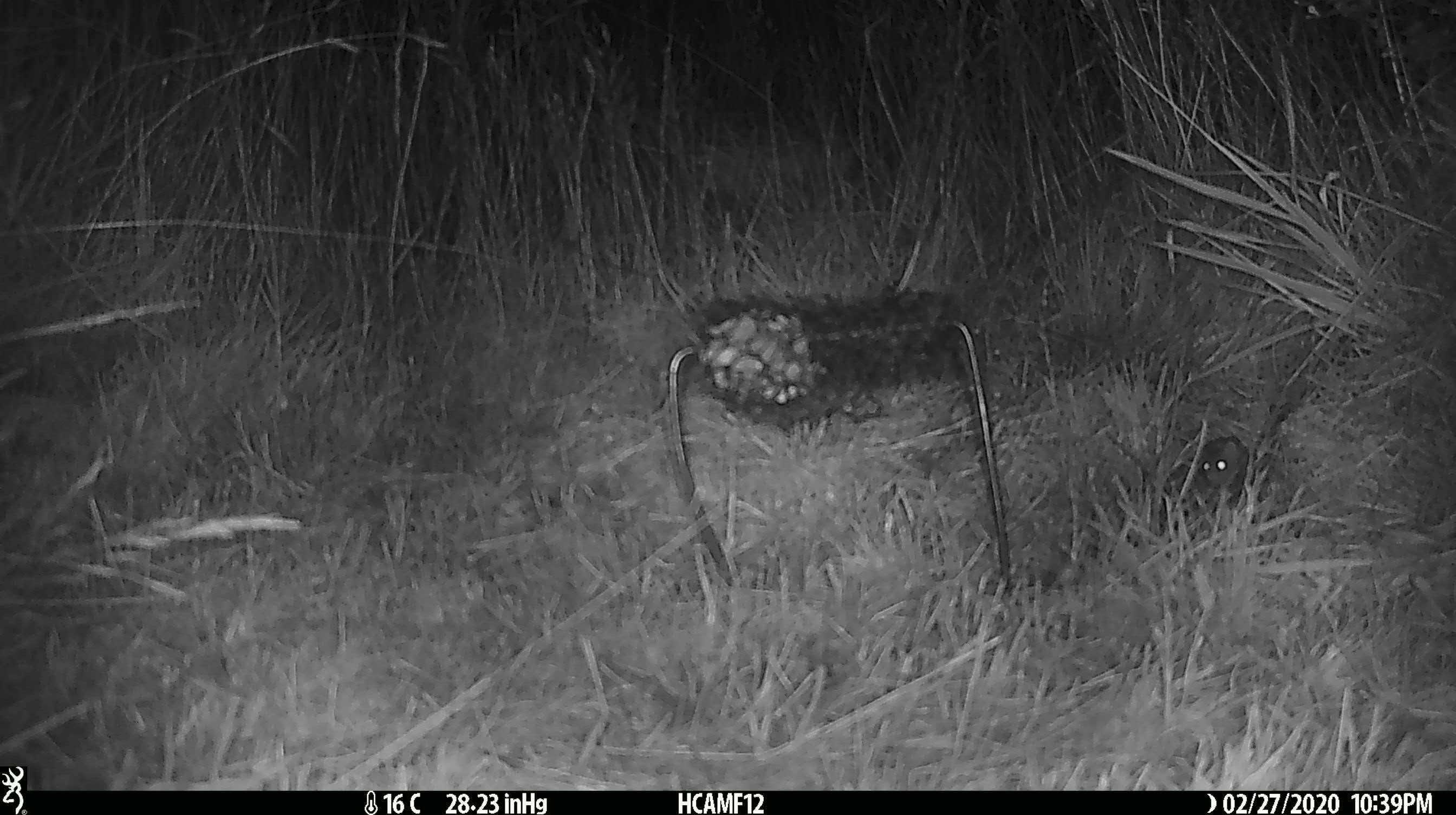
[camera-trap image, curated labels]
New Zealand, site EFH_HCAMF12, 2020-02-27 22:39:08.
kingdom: Animalia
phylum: Chordata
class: Mammalia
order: Rodentia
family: Muridae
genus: Mus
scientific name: Mus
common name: mouse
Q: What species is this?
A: Mouse (Mus).